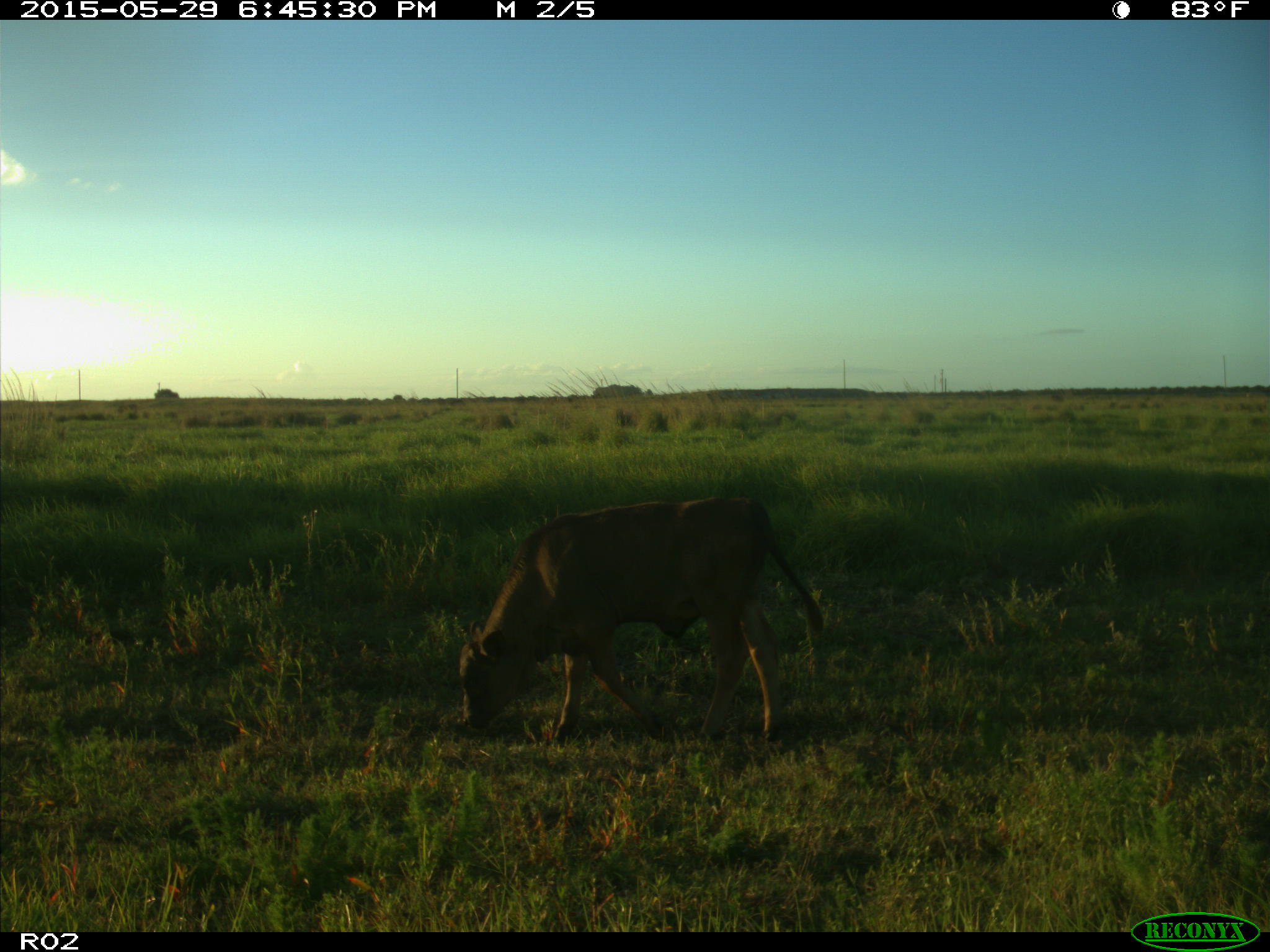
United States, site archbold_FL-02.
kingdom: Animalia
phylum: Chordata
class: Mammalia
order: Artiodactyla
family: Bovidae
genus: Bos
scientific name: Bos taurus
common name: domestic cow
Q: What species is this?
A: Bos taurus (domestic cow).